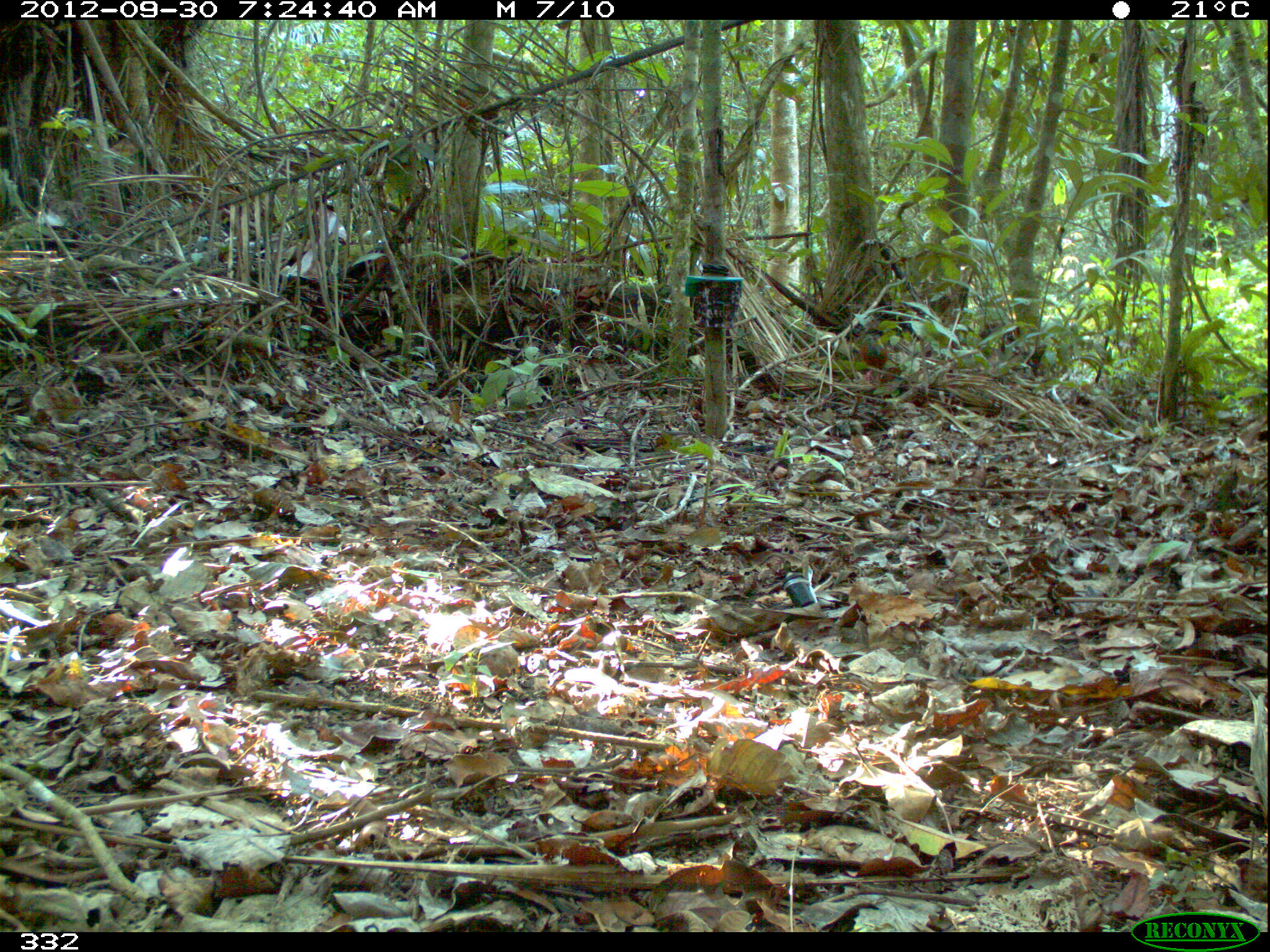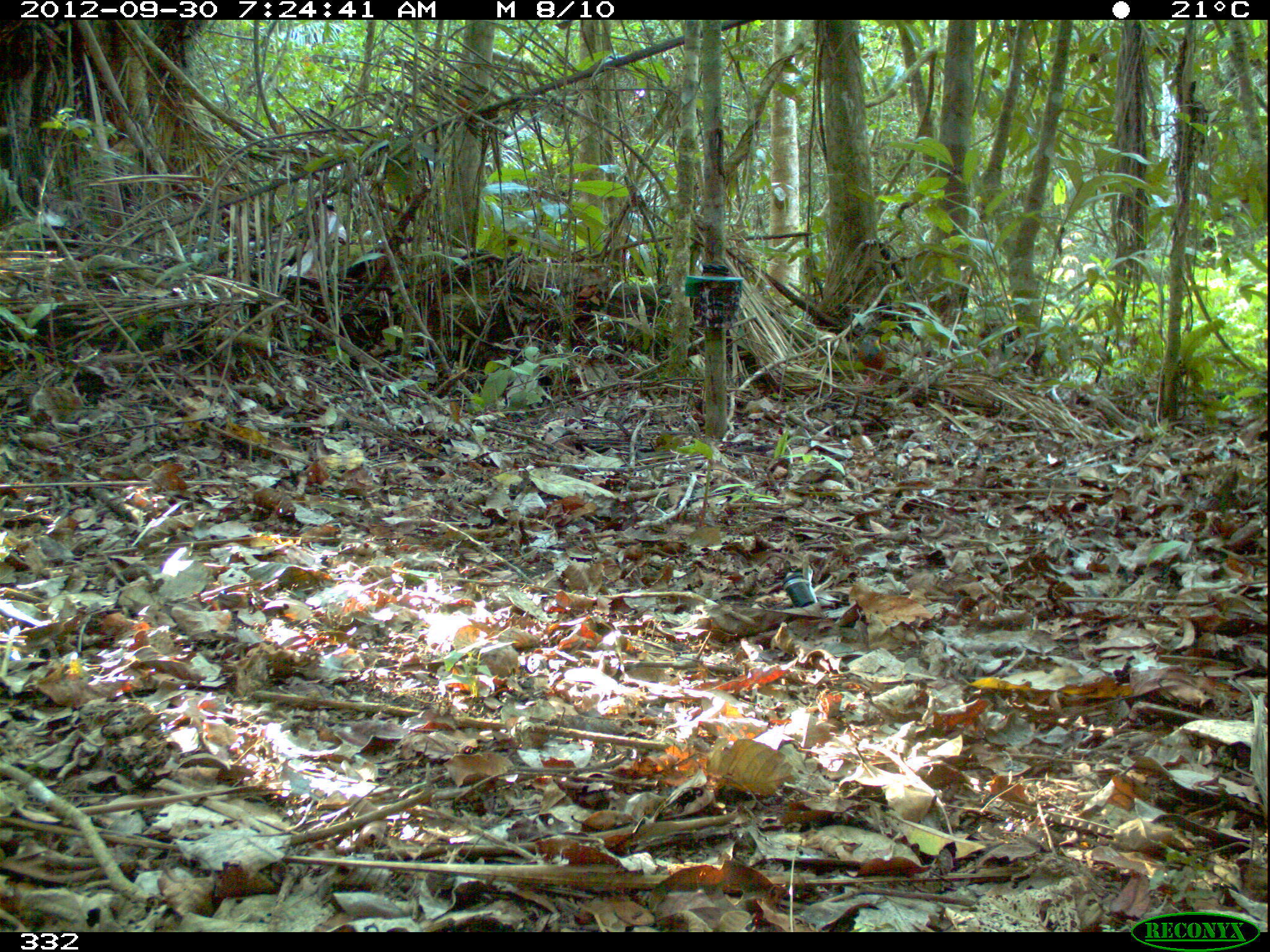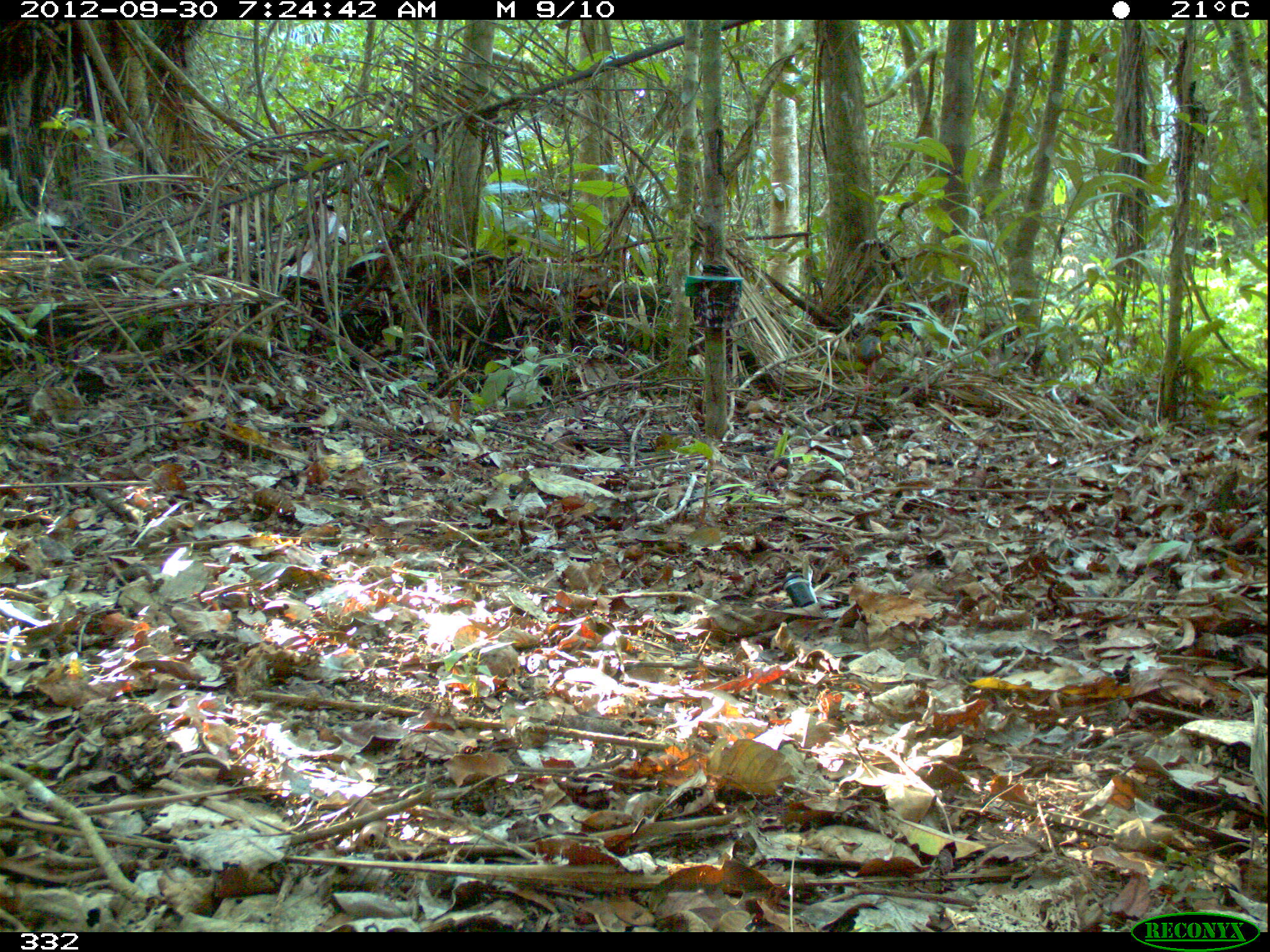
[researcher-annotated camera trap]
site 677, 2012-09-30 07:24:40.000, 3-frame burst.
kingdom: Animalia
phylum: Chordata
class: Aves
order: Gruiformes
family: Rallidae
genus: Aramides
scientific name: Aramides cajaneus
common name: gray-cowled wood-rail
Aramides cajaneus (gray-cowled wood-rail).